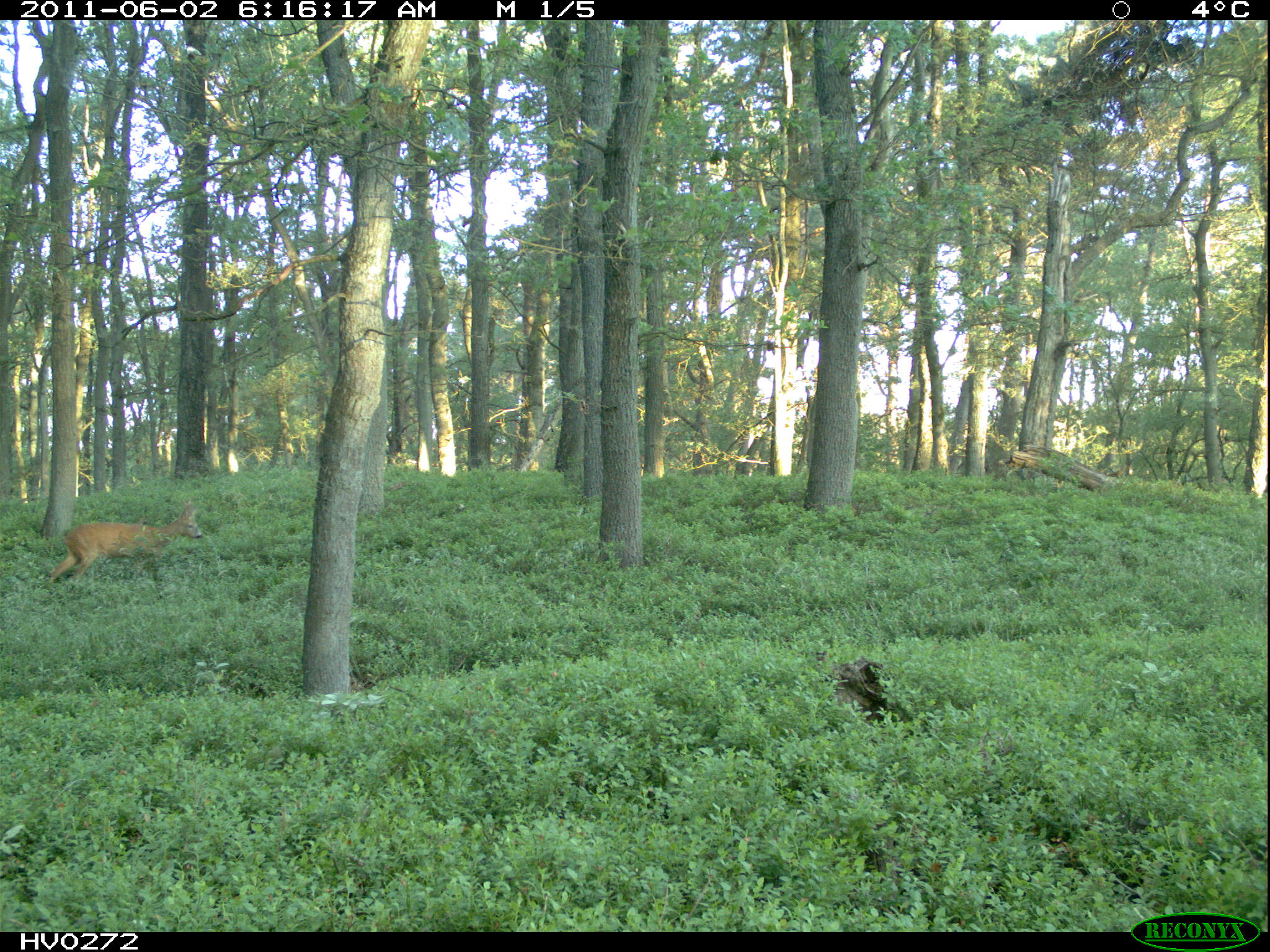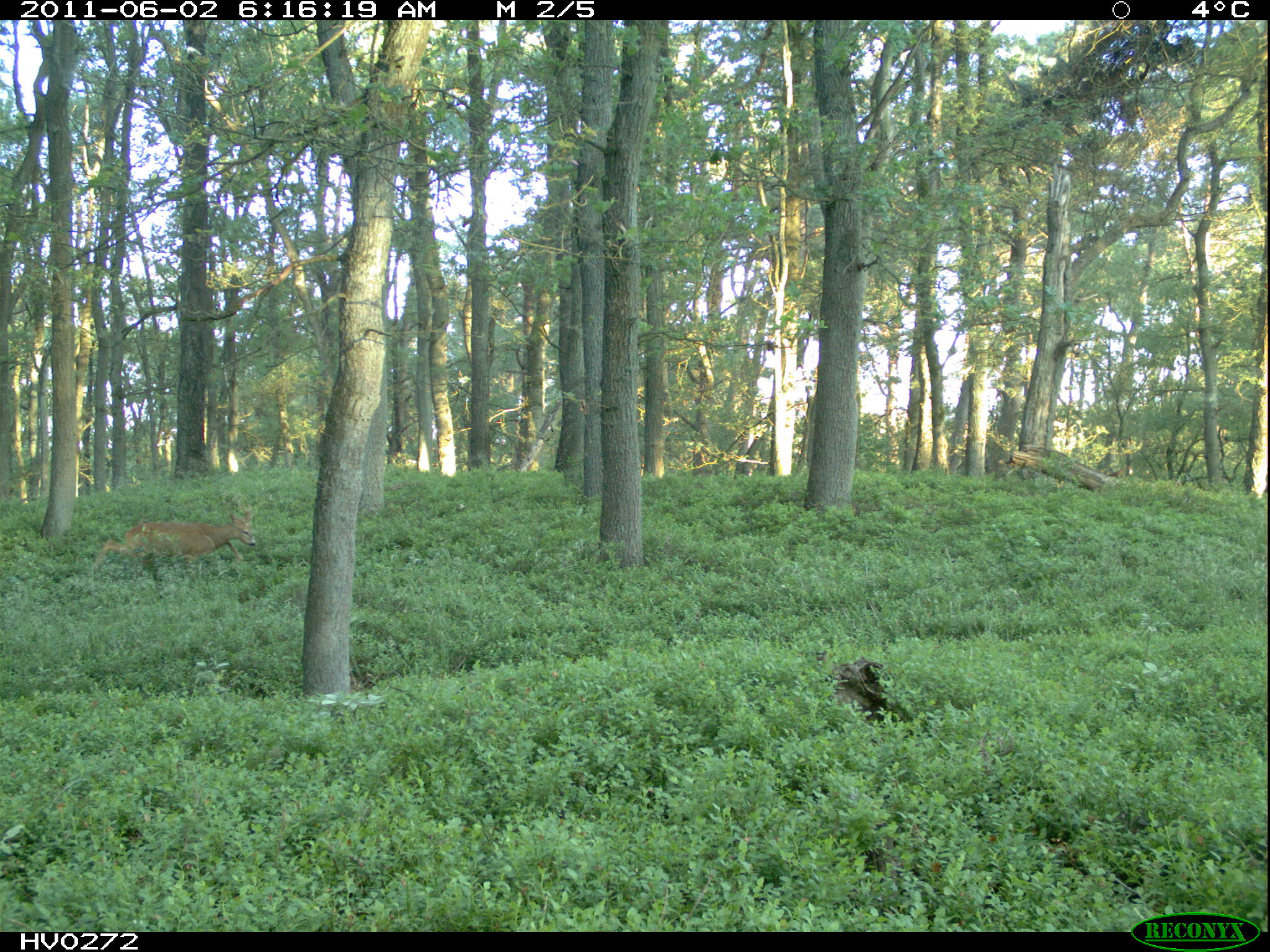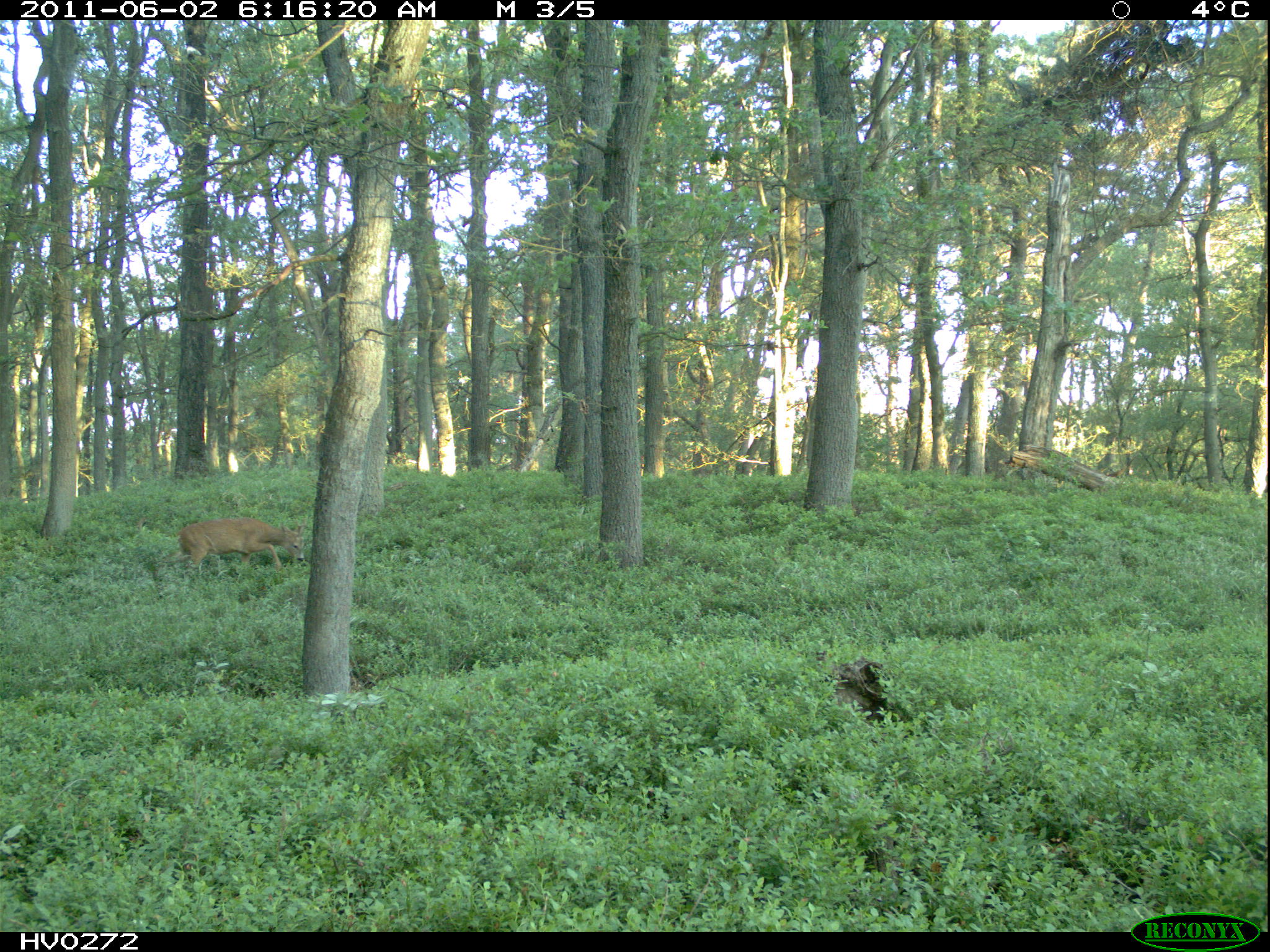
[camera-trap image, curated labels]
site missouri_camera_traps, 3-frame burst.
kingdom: Animalia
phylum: Chordata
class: Mammalia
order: Artiodactyla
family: Cervidae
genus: Capreolus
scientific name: Capreolus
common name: roe deer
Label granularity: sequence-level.